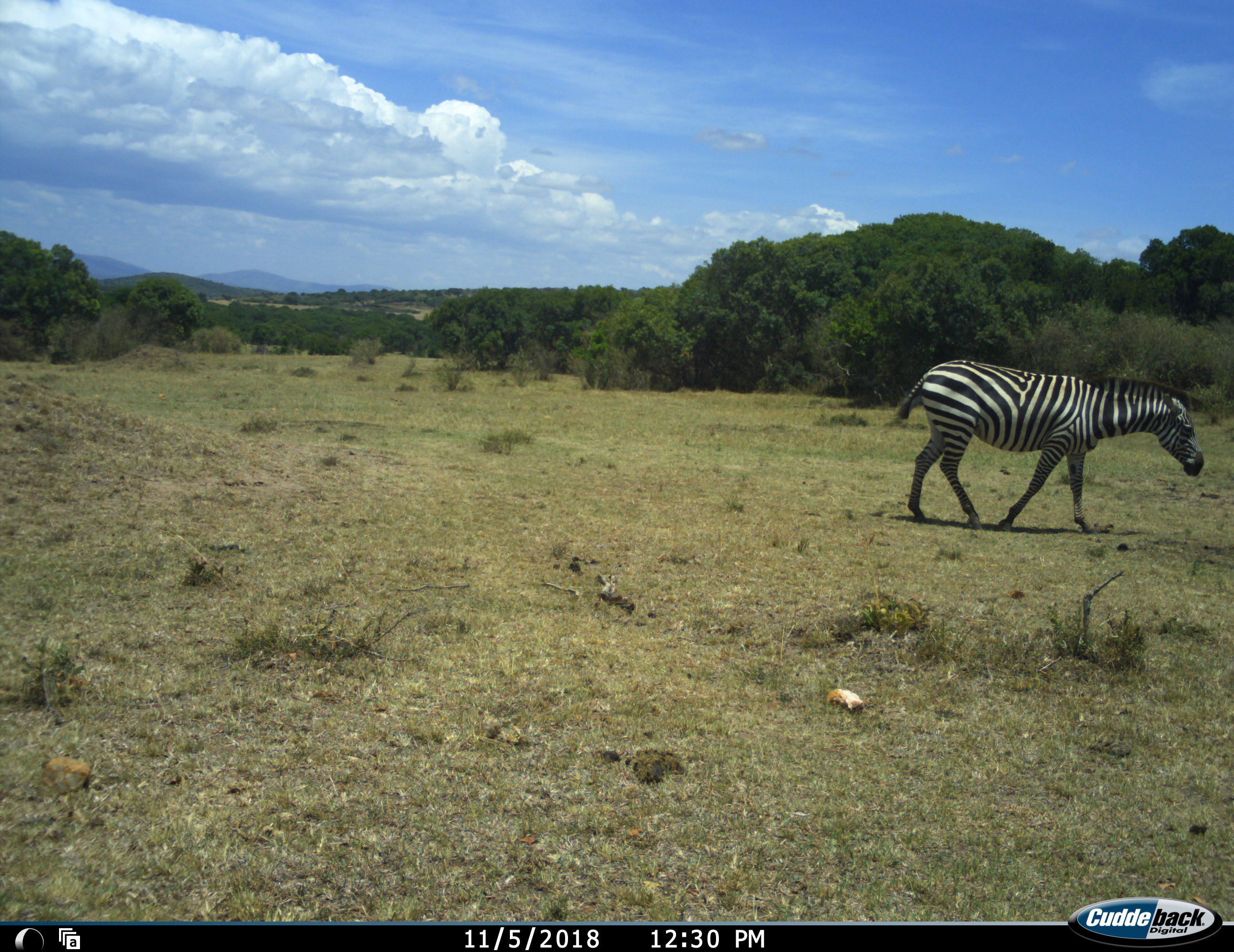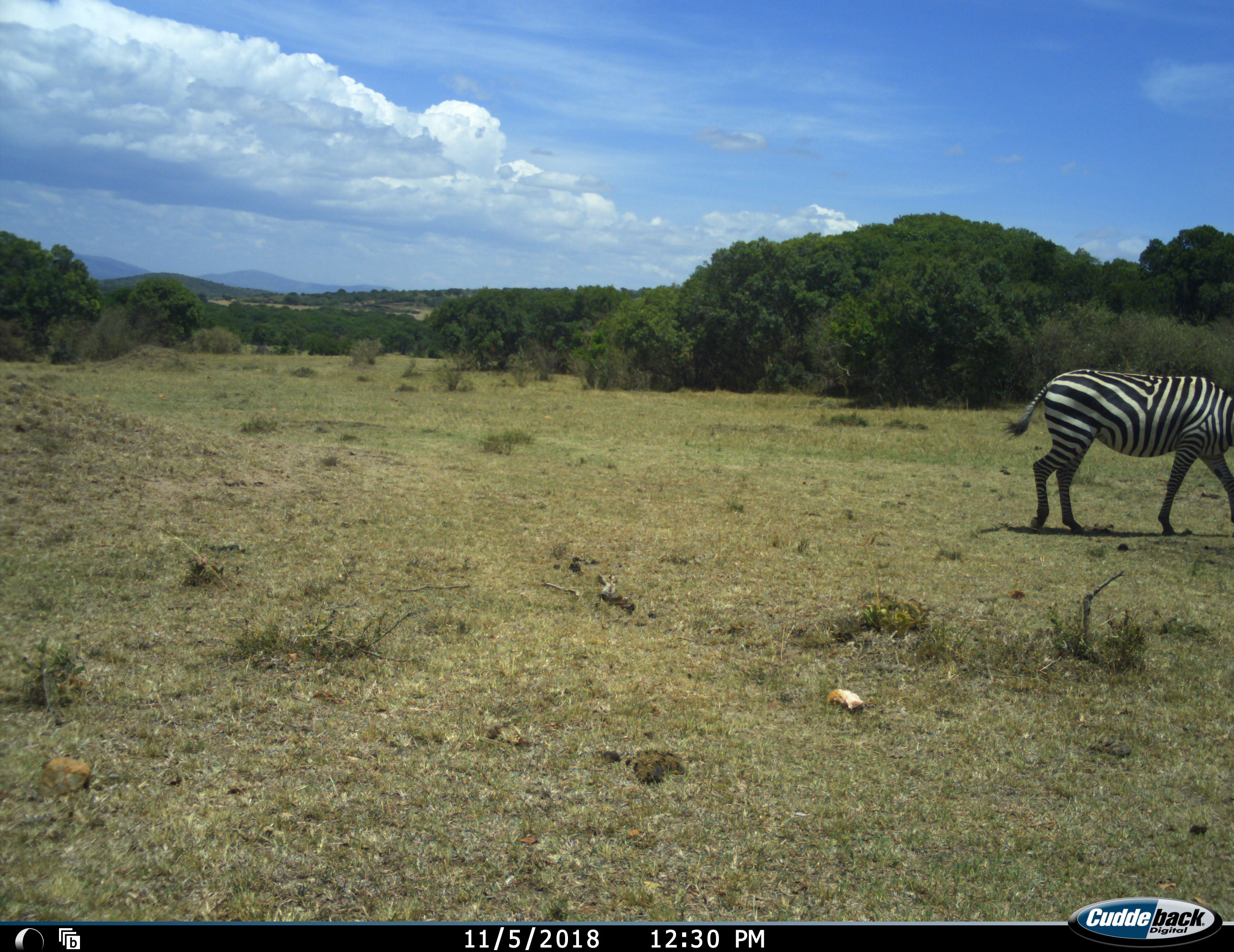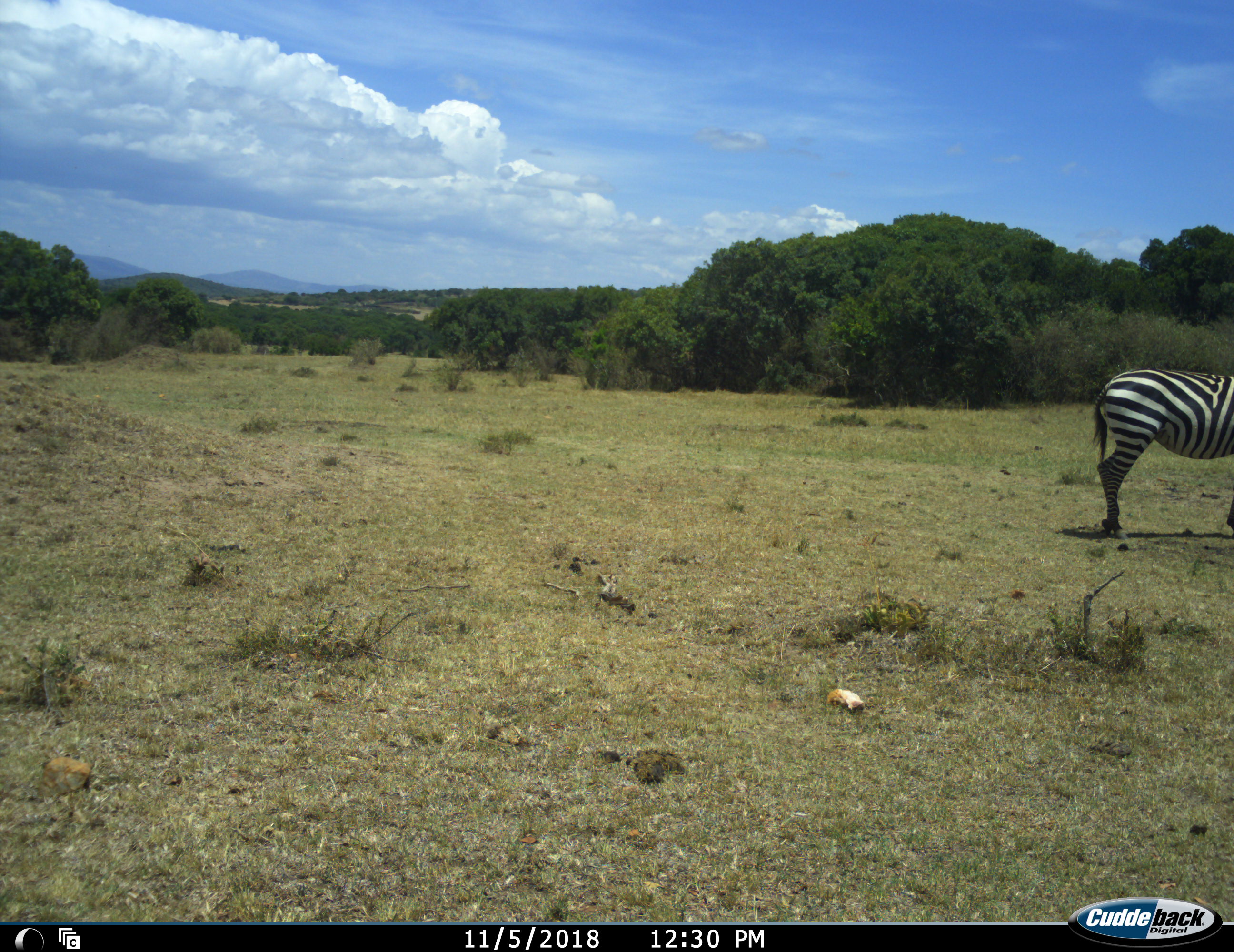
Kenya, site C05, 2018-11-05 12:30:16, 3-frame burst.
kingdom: Animalia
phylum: Chordata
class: Mammalia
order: Perissodactyla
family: Equidae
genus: Equus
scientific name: Equus quagga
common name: plains zebra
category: zebra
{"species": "zebra (plains zebra) (Equus quagga)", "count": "1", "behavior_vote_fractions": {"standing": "0%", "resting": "10%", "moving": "90%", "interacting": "0%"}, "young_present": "10%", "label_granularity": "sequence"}